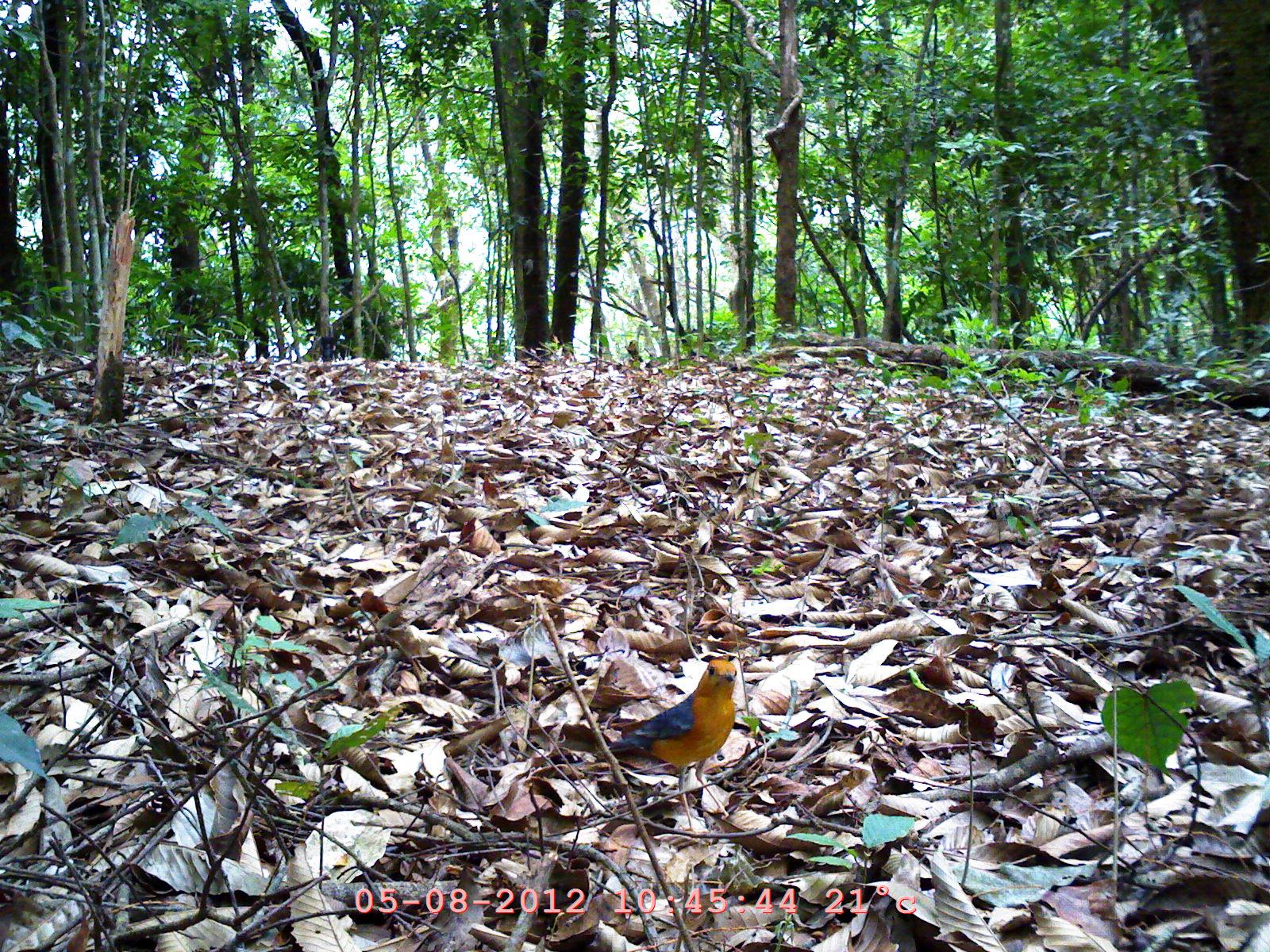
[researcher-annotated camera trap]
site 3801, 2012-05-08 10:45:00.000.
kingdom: Animalia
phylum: Chordata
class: Aves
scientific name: Aves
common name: bird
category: unknown bird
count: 1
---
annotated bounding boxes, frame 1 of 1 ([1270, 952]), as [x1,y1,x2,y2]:
unknown bird: [603,656,737,834]